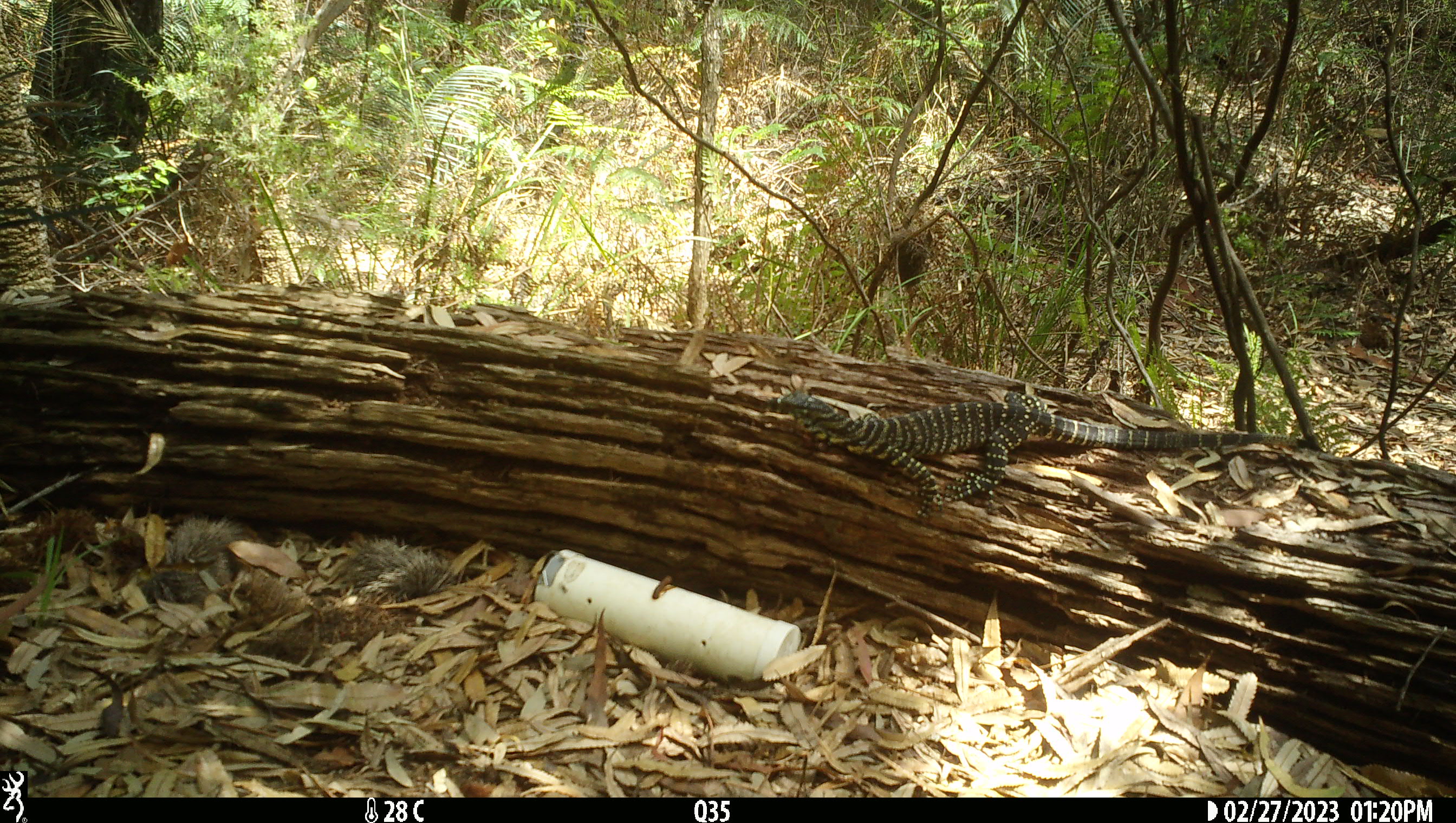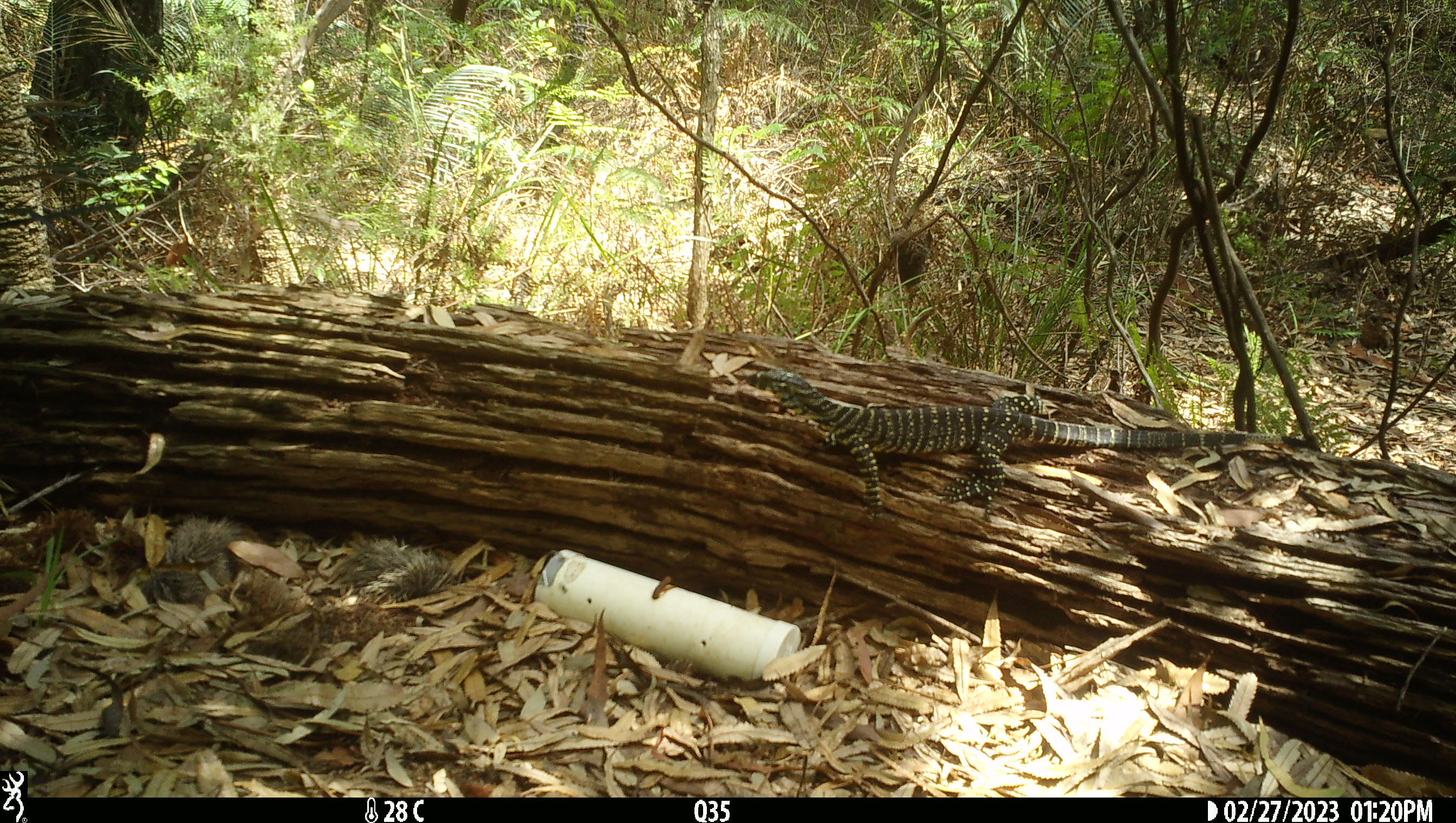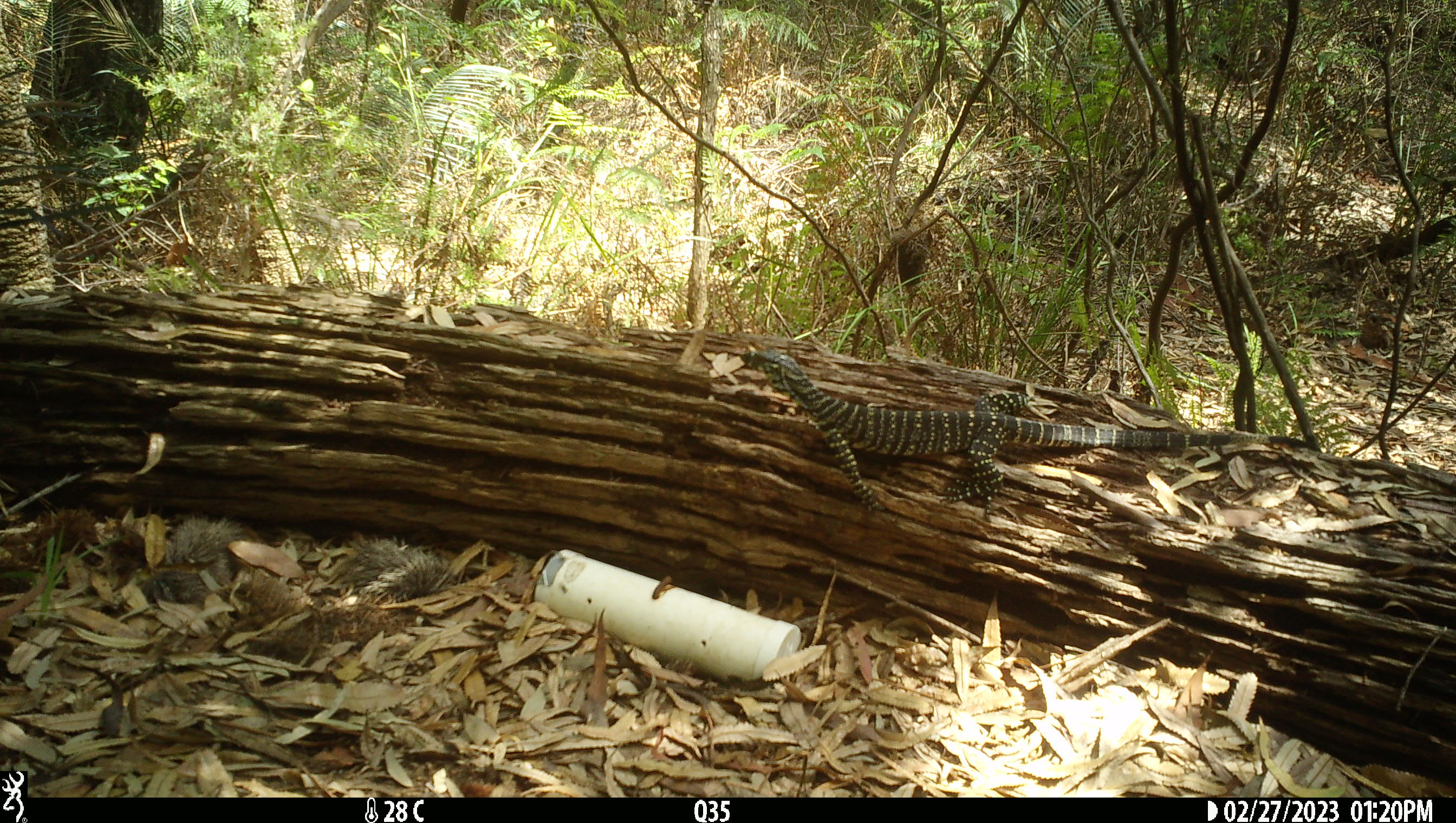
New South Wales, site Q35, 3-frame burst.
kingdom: Animalia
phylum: Chordata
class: Reptilia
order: Squamata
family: Varanidae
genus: Varanus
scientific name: Varanus varius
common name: lace monitor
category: goanna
Goanna (lace monitor) (Varanus varius).